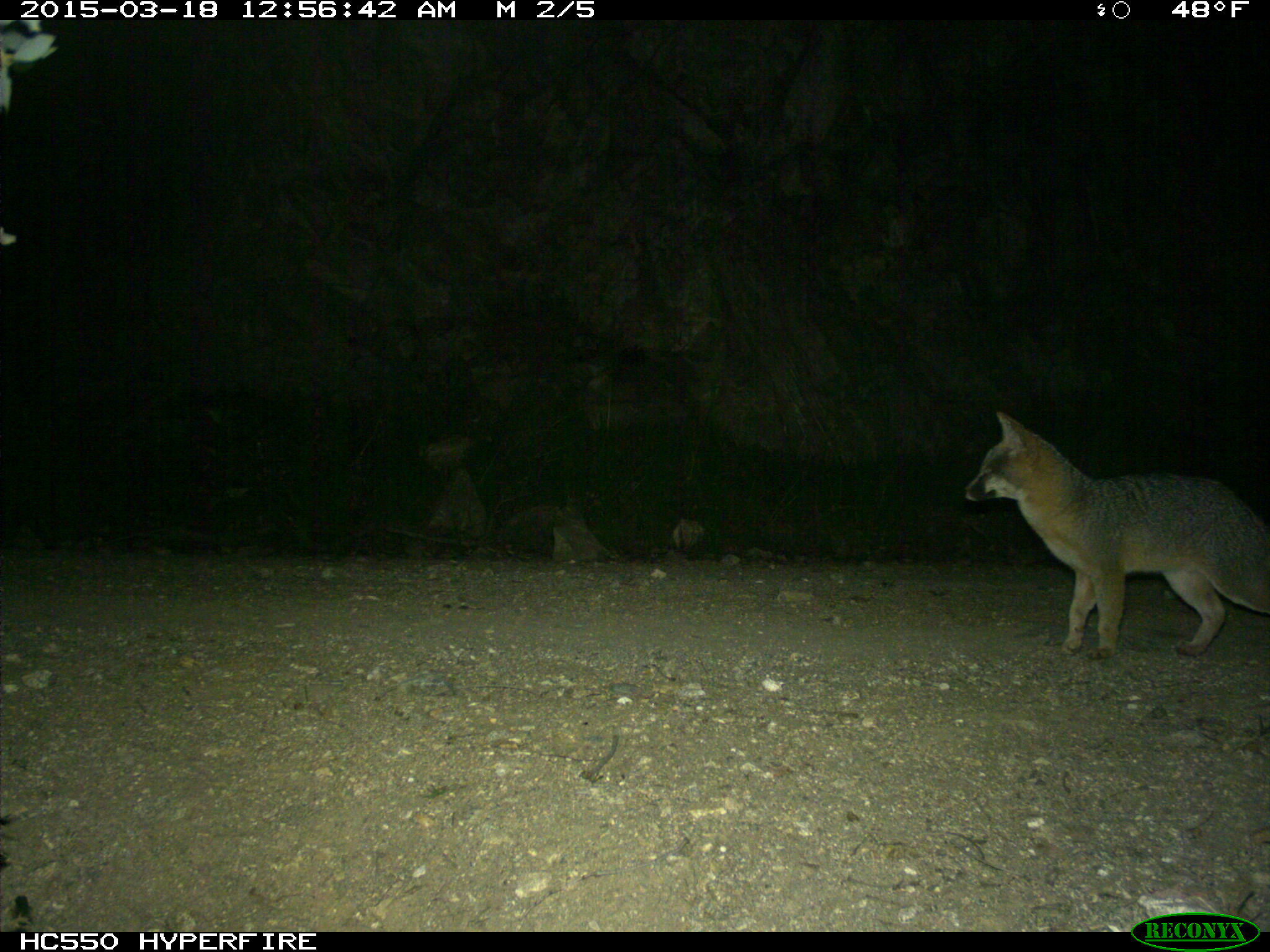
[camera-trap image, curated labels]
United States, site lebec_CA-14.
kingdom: Animalia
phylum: Chordata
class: Mammalia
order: Carnivora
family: Canidae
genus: Urocyon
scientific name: Urocyon cinereoargenteus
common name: gray fox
Urocyon cinereoargenteus (gray fox).